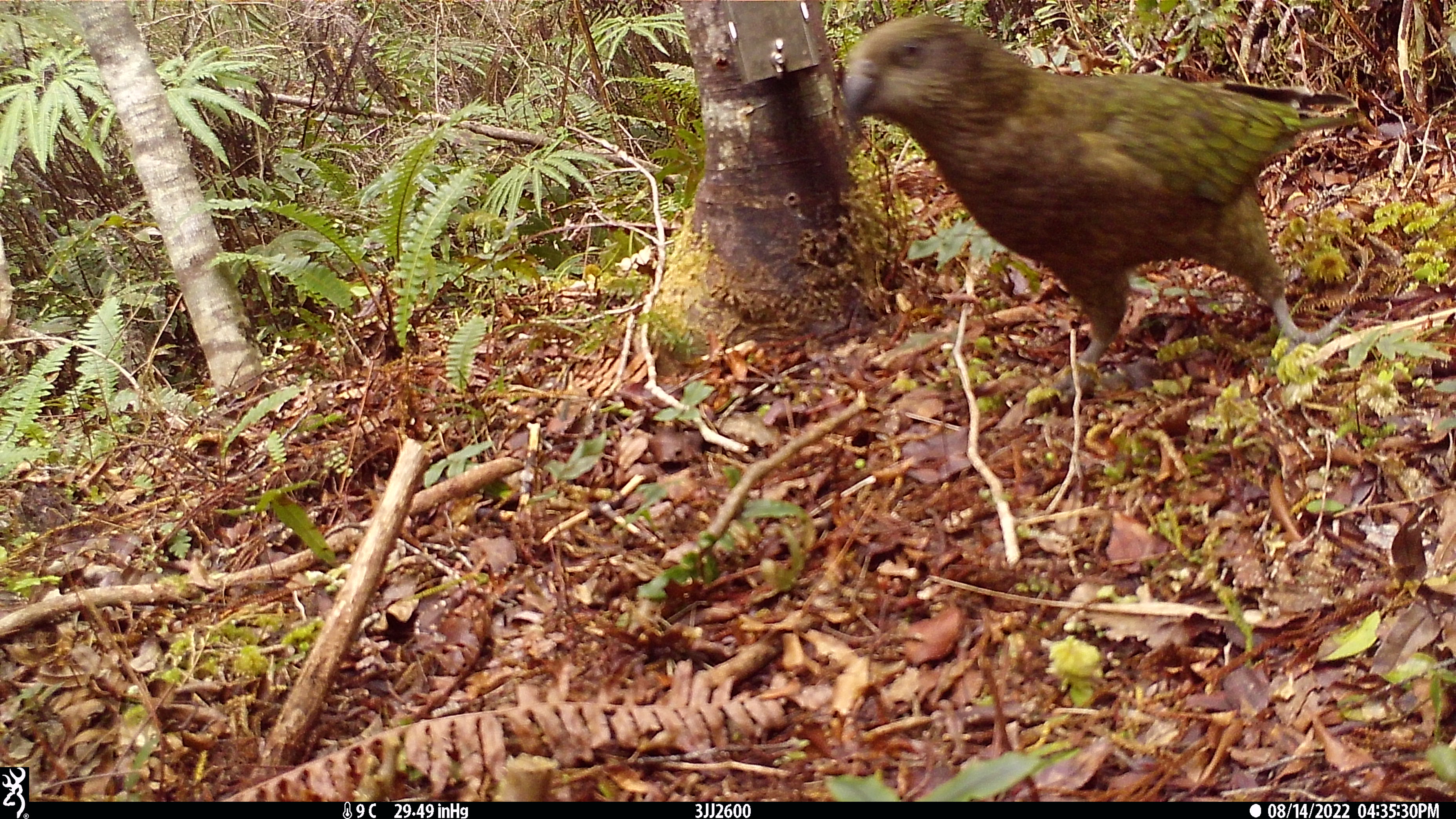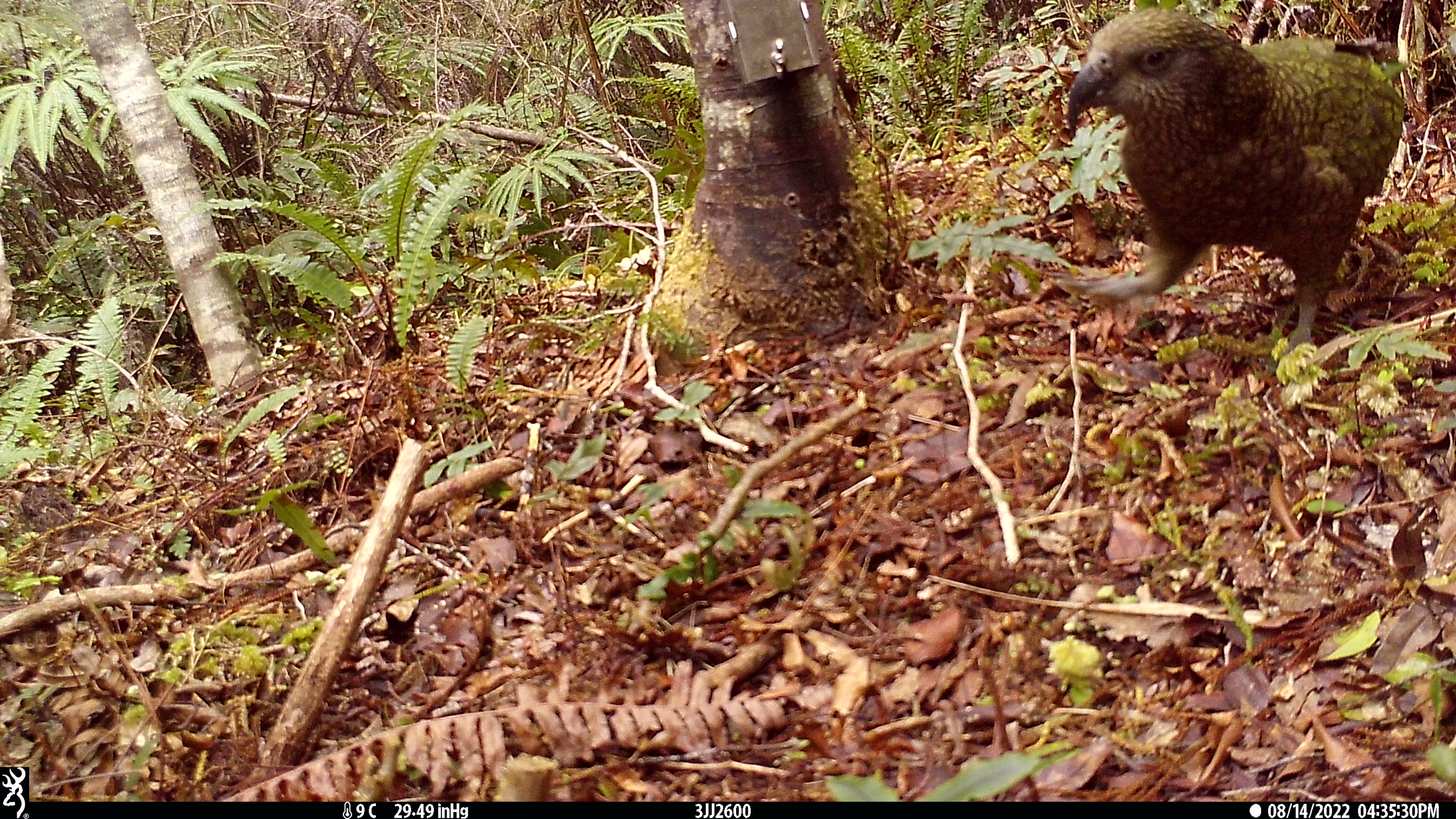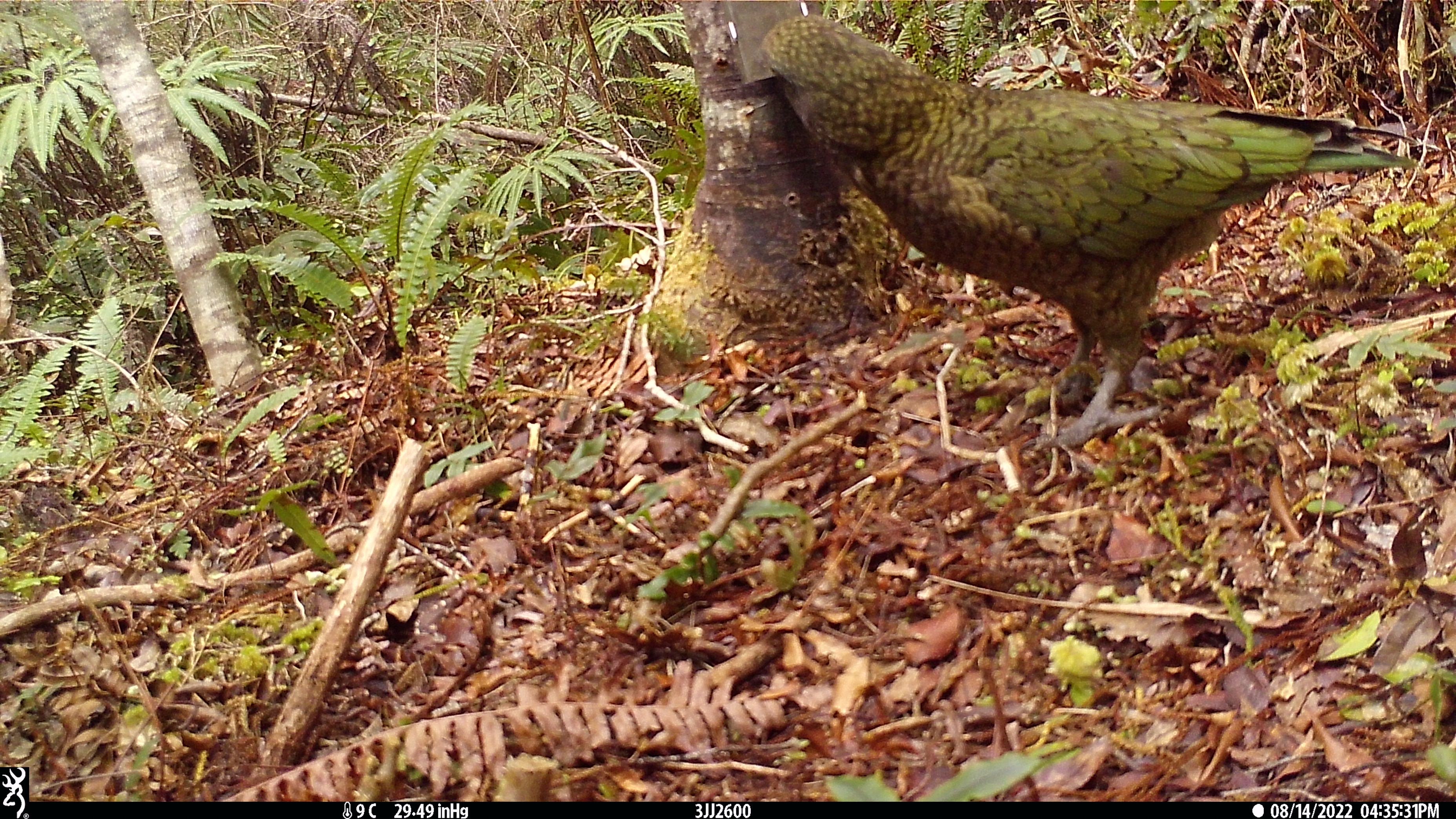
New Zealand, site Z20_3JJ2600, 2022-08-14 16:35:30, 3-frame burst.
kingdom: Animalia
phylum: Chordata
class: Aves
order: Psittaciformes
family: Strigopidae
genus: Nestor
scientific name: Nestor notabilis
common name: kea